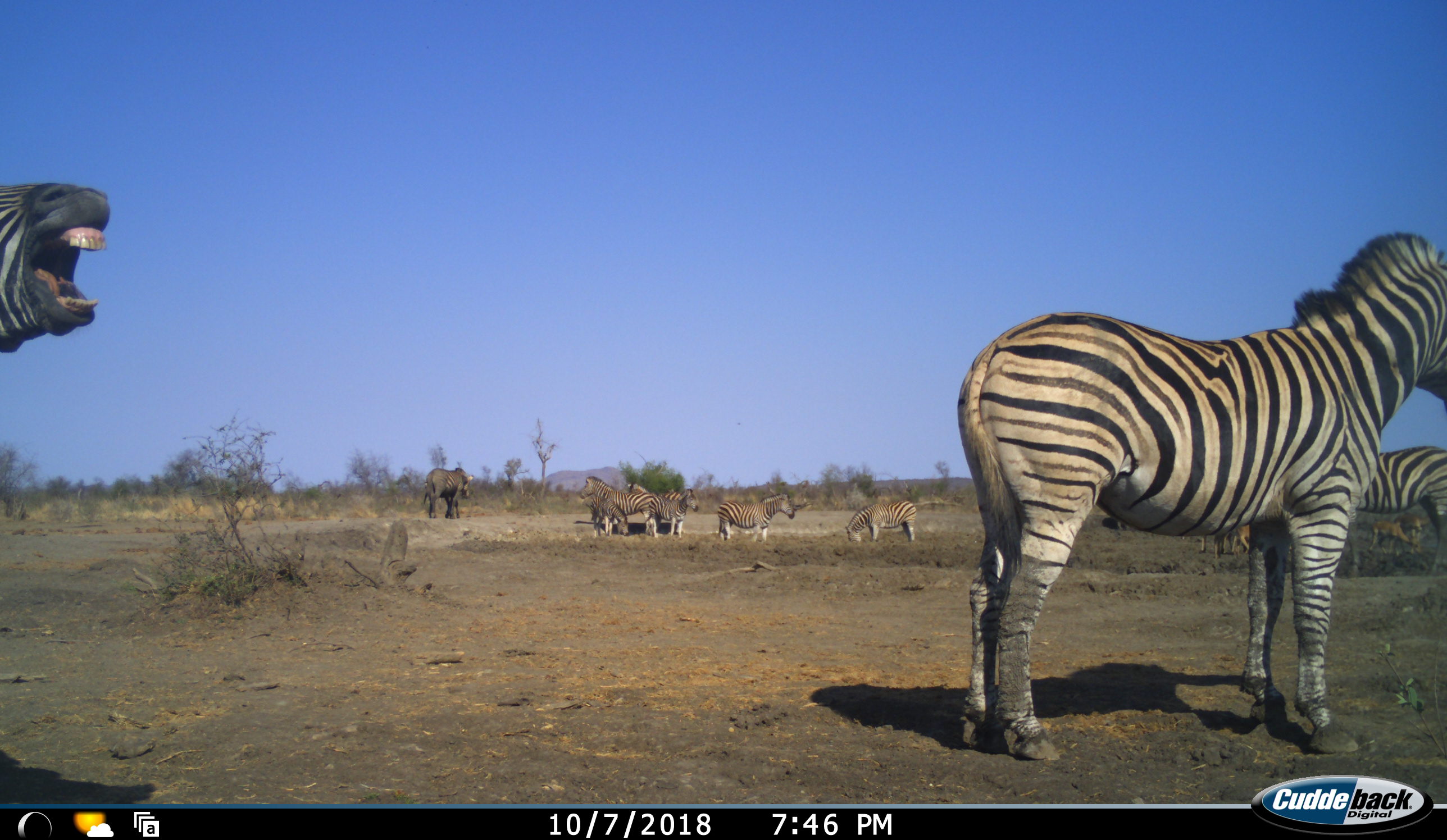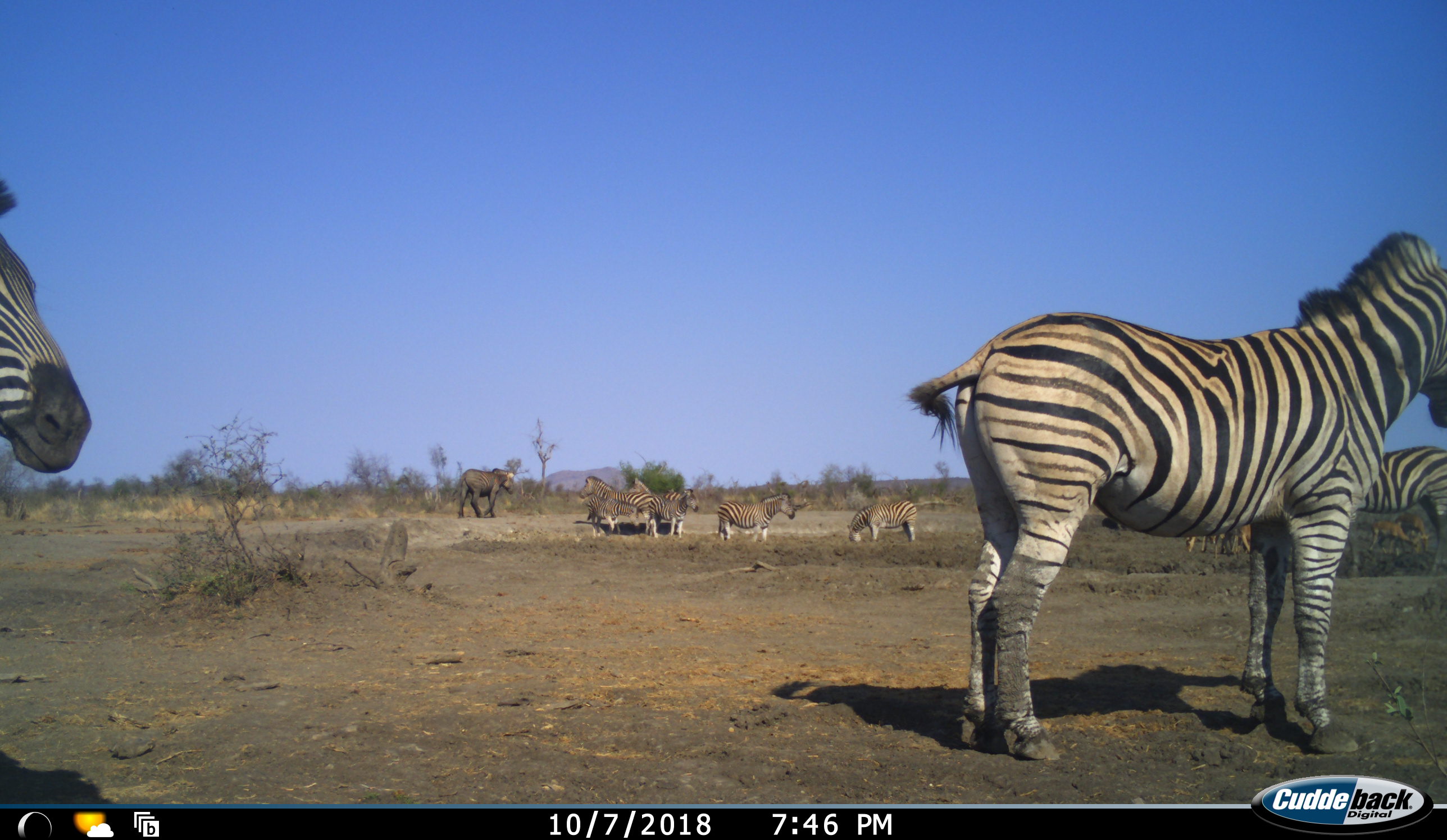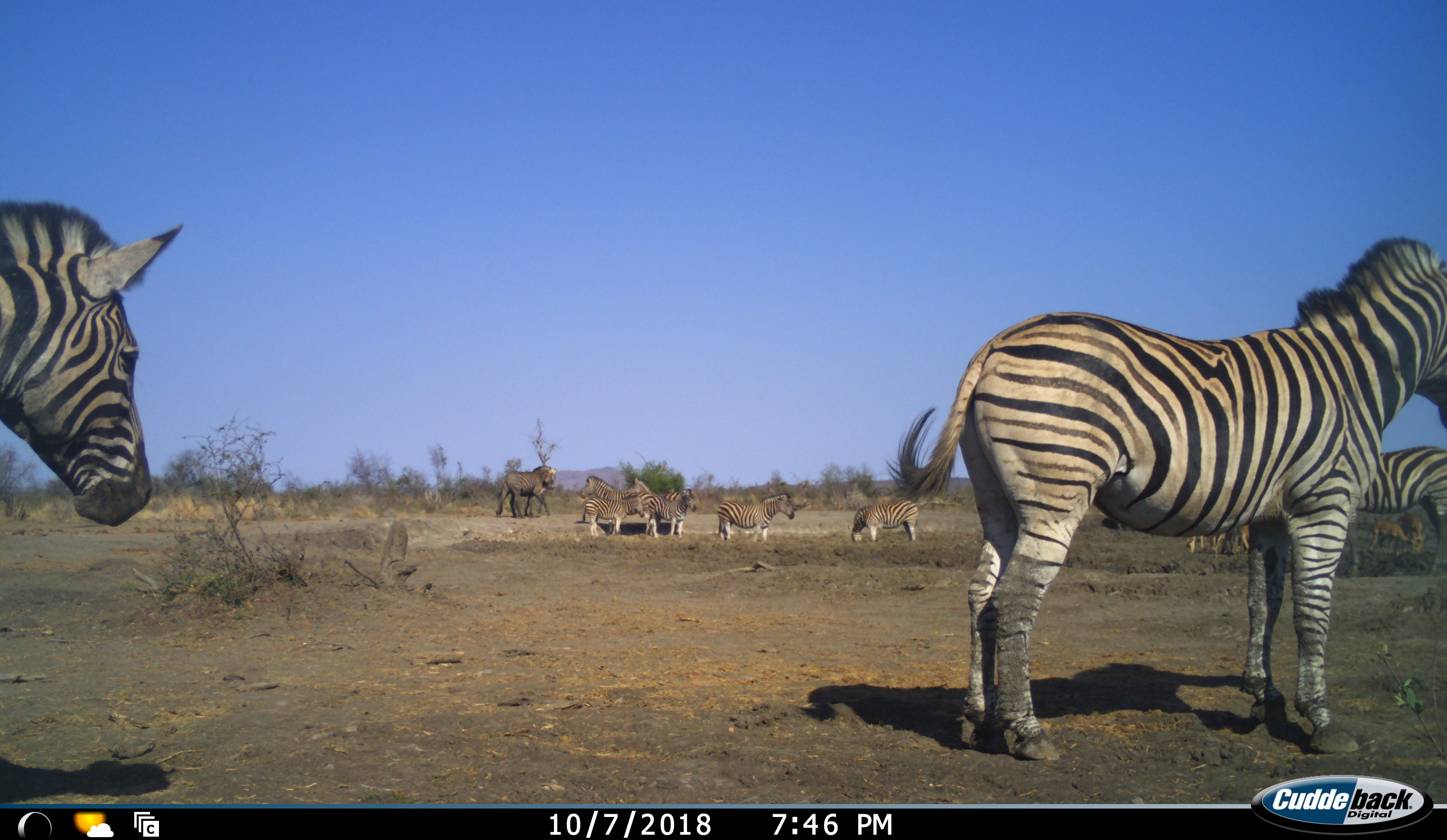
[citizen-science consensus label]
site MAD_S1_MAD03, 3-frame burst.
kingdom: Animalia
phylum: Chordata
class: Mammalia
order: Artiodactyla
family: Bovidae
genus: Aepyceros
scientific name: Aepyceros melampus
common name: impala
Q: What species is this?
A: Impala (Aepyceros melampus).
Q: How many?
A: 4.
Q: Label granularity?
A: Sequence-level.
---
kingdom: Animalia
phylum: Chordata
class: Mammalia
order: Perissodactyla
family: Equidae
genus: Equus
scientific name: Equus quagga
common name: plains zebra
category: zebraplains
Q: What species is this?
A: Zebraplains (plains zebra) (Equus quagga).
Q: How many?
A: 10.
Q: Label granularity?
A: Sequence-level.